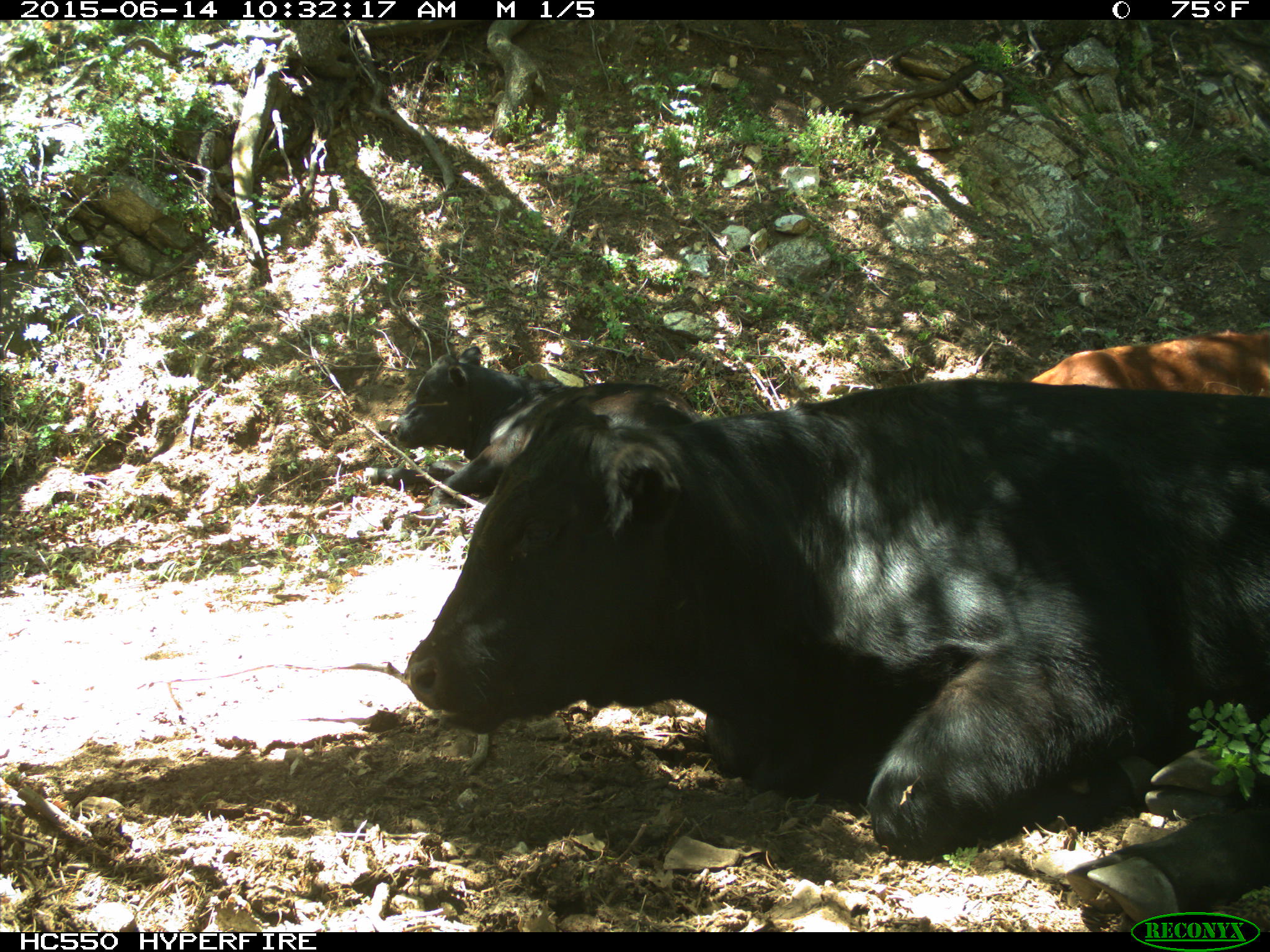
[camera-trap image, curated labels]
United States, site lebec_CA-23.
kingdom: Animalia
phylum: Chordata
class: Mammalia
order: Artiodactyla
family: Bovidae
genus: Bos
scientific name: Bos taurus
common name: domestic cow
Bos taurus (domestic cow).